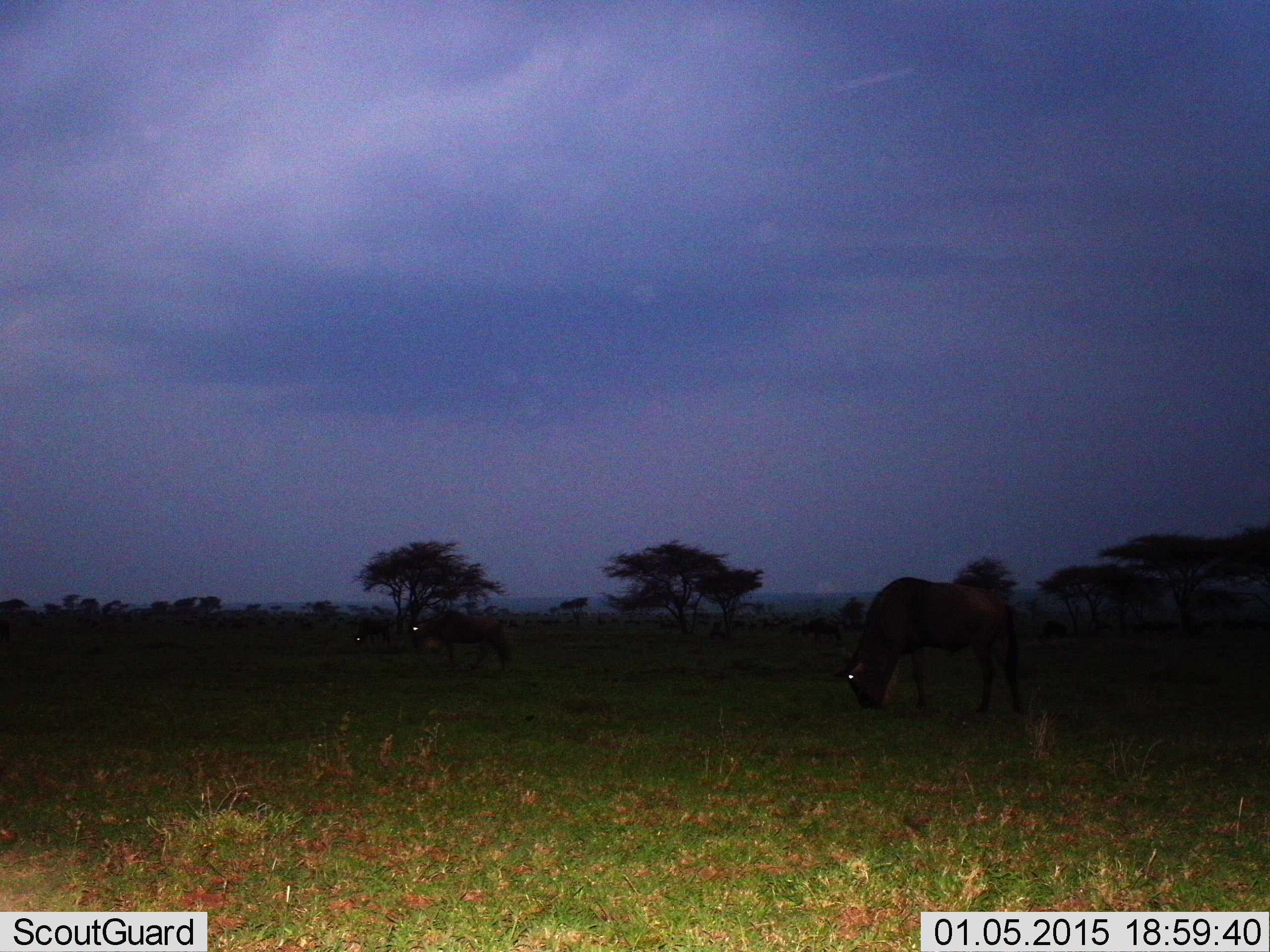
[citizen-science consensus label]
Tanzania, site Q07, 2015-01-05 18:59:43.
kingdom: Animalia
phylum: Chordata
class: Mammalia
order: Artiodactyla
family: Bovidae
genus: Connochaetes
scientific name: Connochaetes taurinus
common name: blue wildebeest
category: wildebeest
Wildebeest (blue wildebeest) (Connochaetes taurinus), count 2. Behavior (volunteer vote fractions): standing 30%, resting 0%, moving 10%, interacting 0%. Young present (vote fraction): 0%. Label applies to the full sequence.